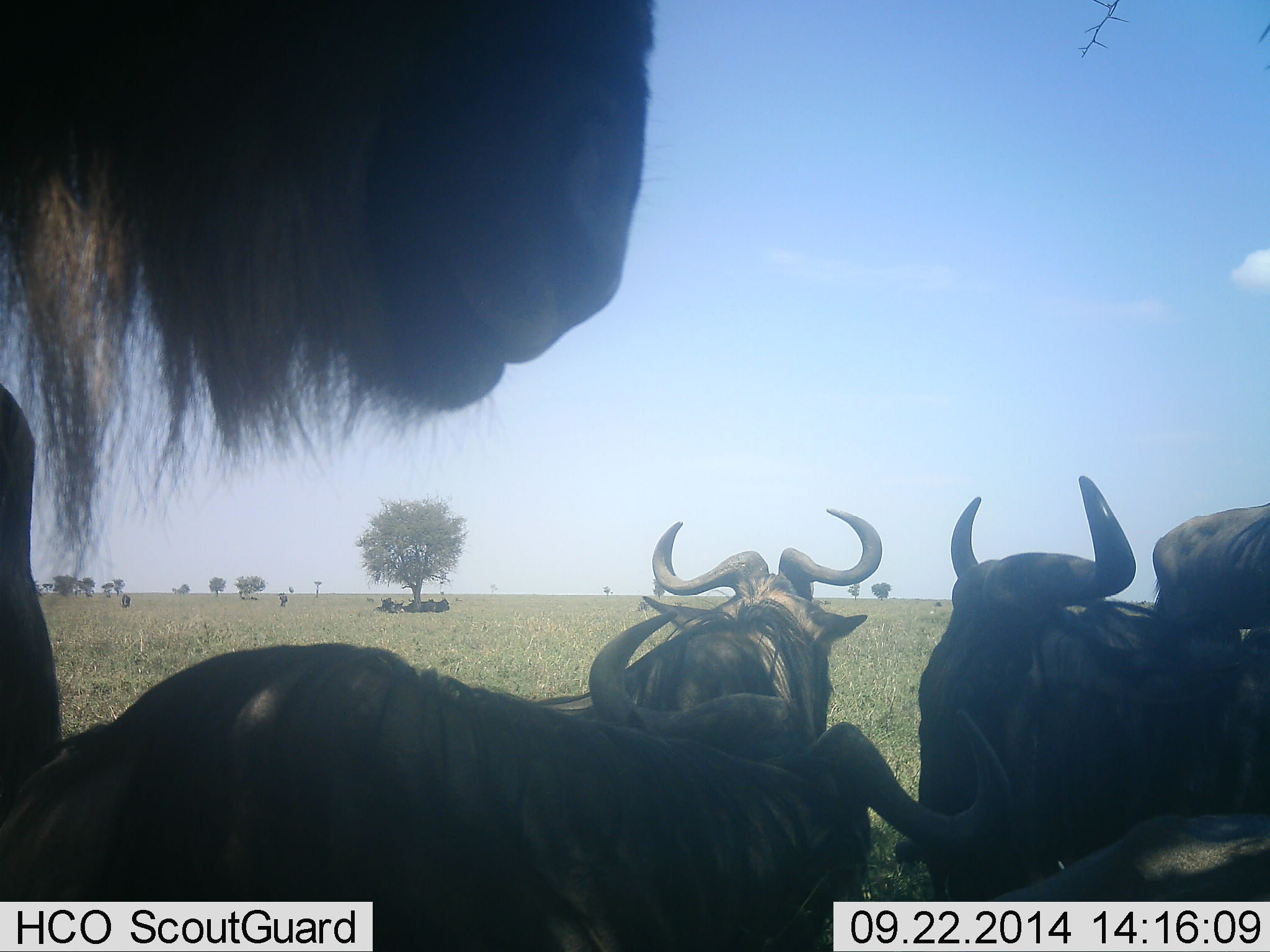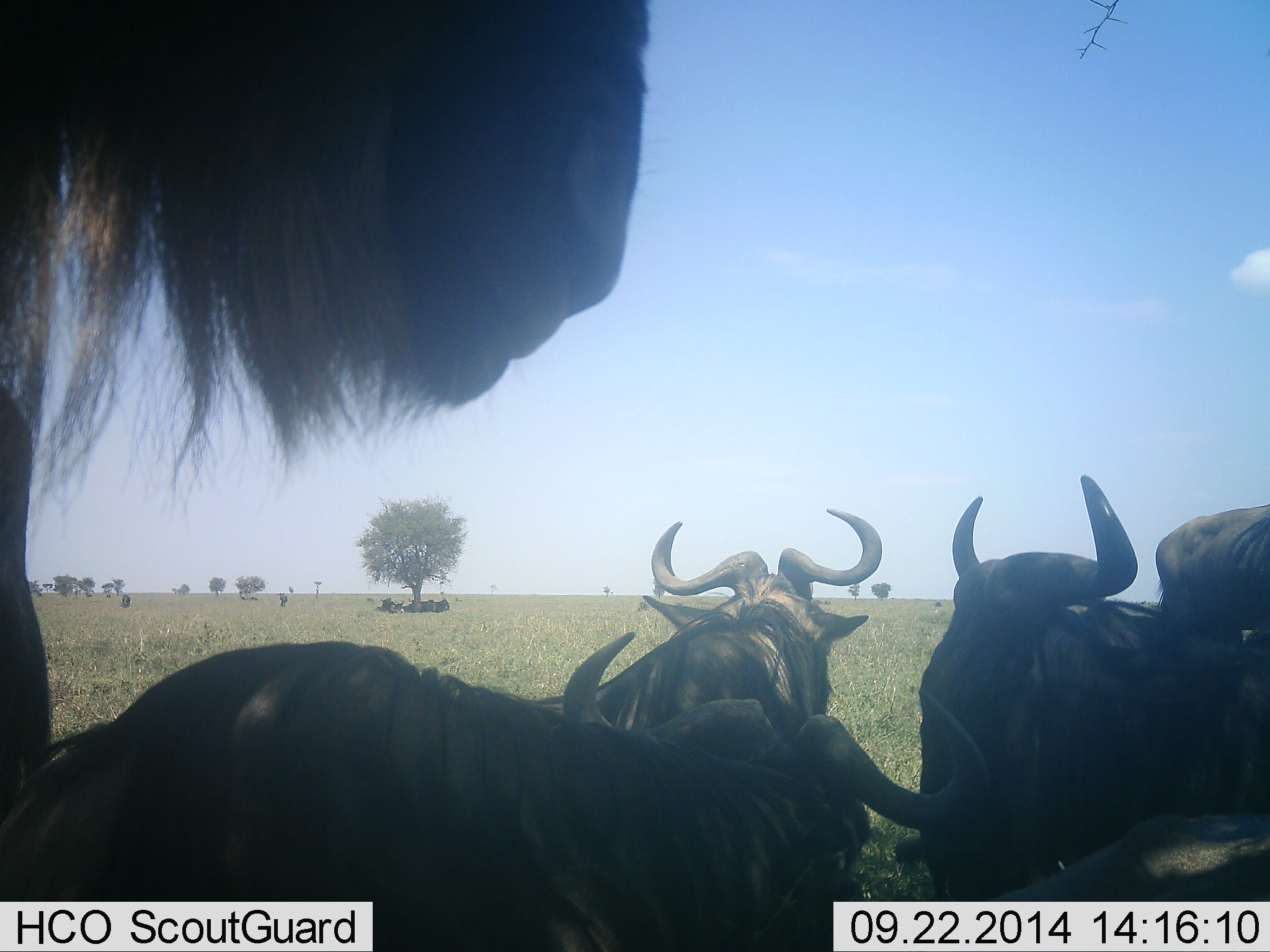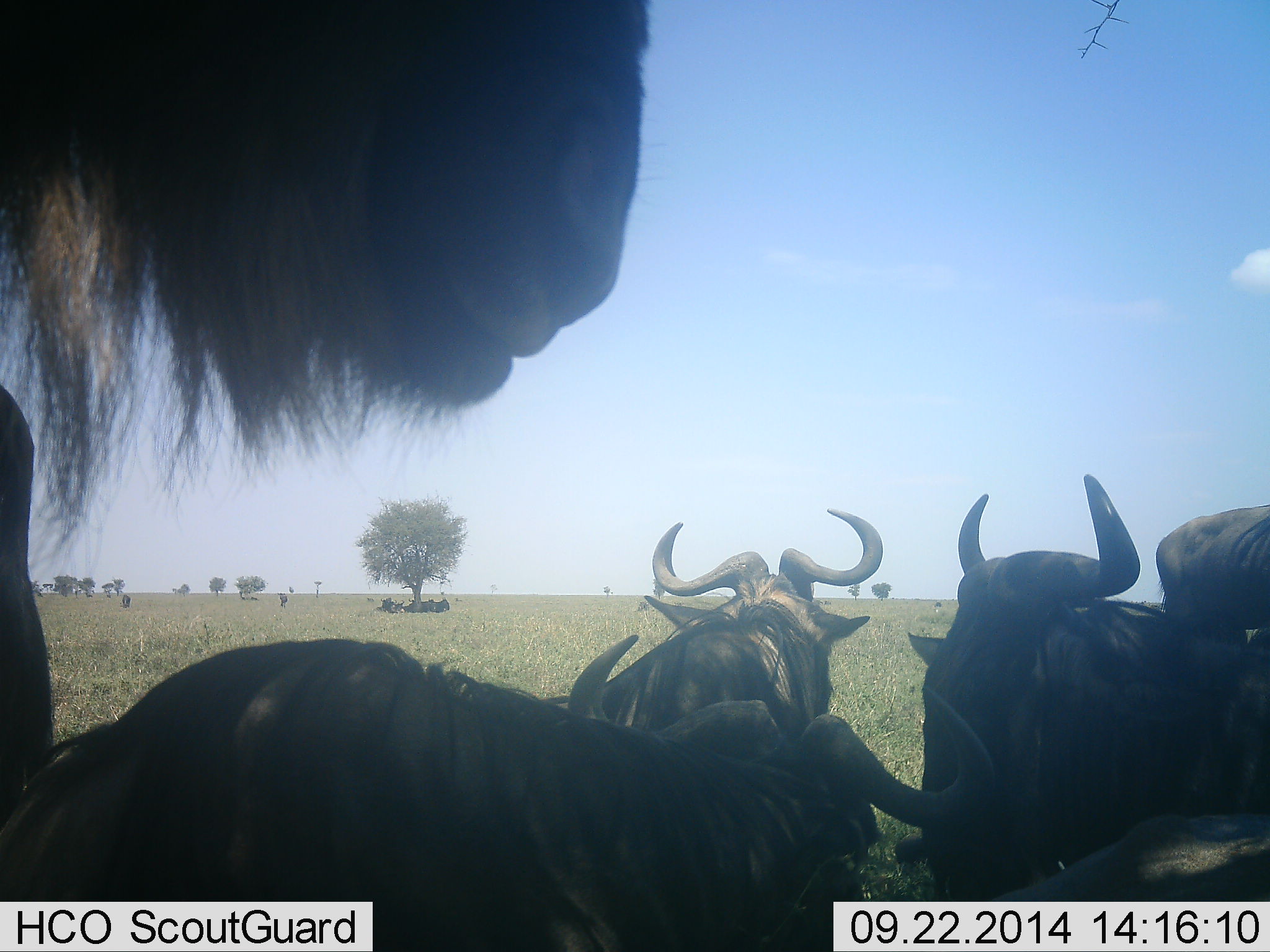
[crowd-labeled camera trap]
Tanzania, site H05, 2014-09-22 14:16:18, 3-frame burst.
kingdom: Animalia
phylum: Chordata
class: Mammalia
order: Artiodactyla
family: Bovidae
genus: Connochaetes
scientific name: Connochaetes taurinus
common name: blue wildebeest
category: wildebeest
Wildebeest (blue wildebeest) (Connochaetes taurinus), count 7. Behavior (volunteer vote fractions): standing 60%, resting 80%, moving 10%, interacting 0%. Young present (vote fraction): 0%. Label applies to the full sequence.